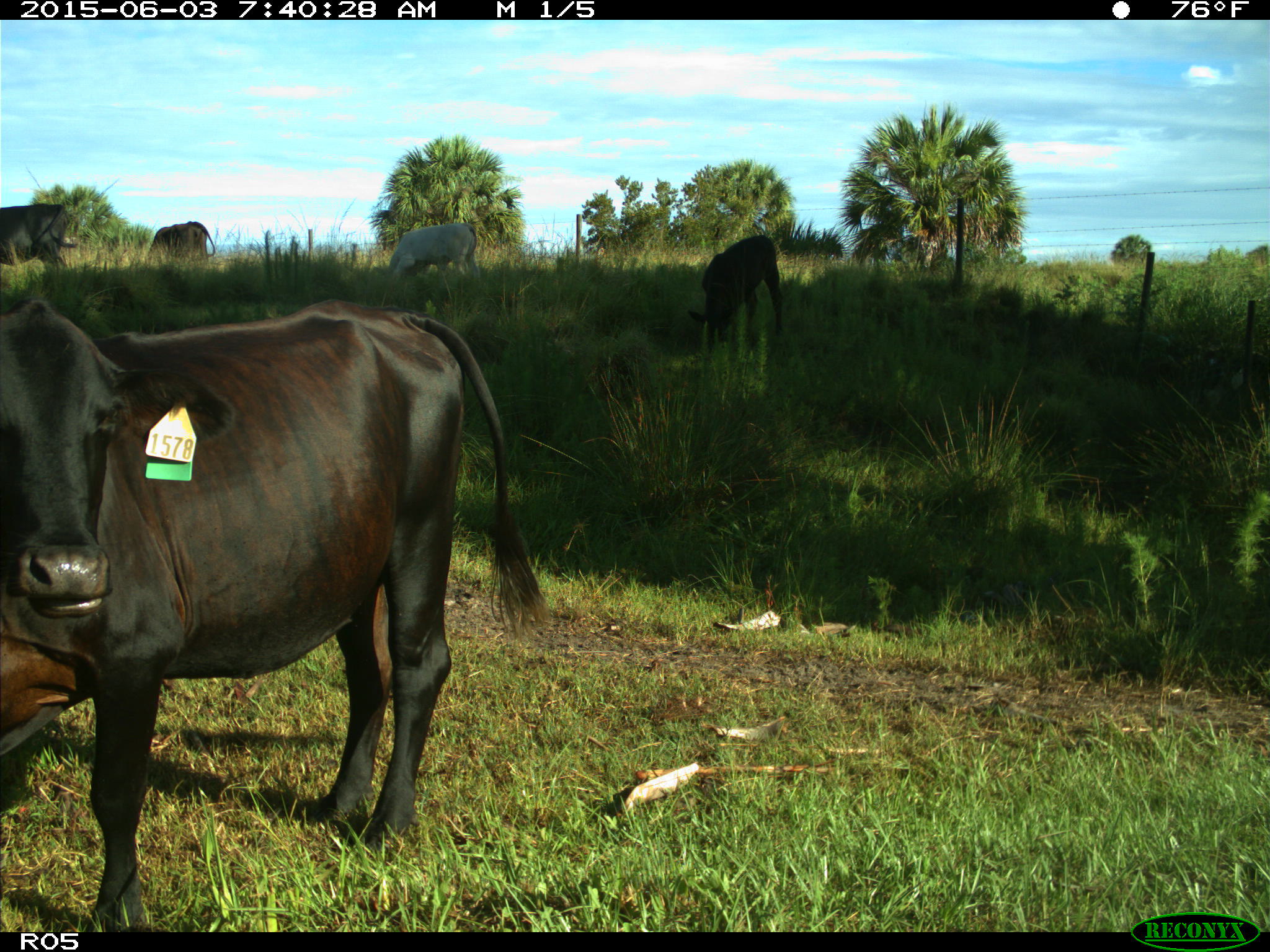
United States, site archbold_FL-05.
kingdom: Animalia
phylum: Chordata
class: Mammalia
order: Artiodactyla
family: Bovidae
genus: Bos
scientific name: Bos taurus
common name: domestic cow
Bos taurus (domestic cow).